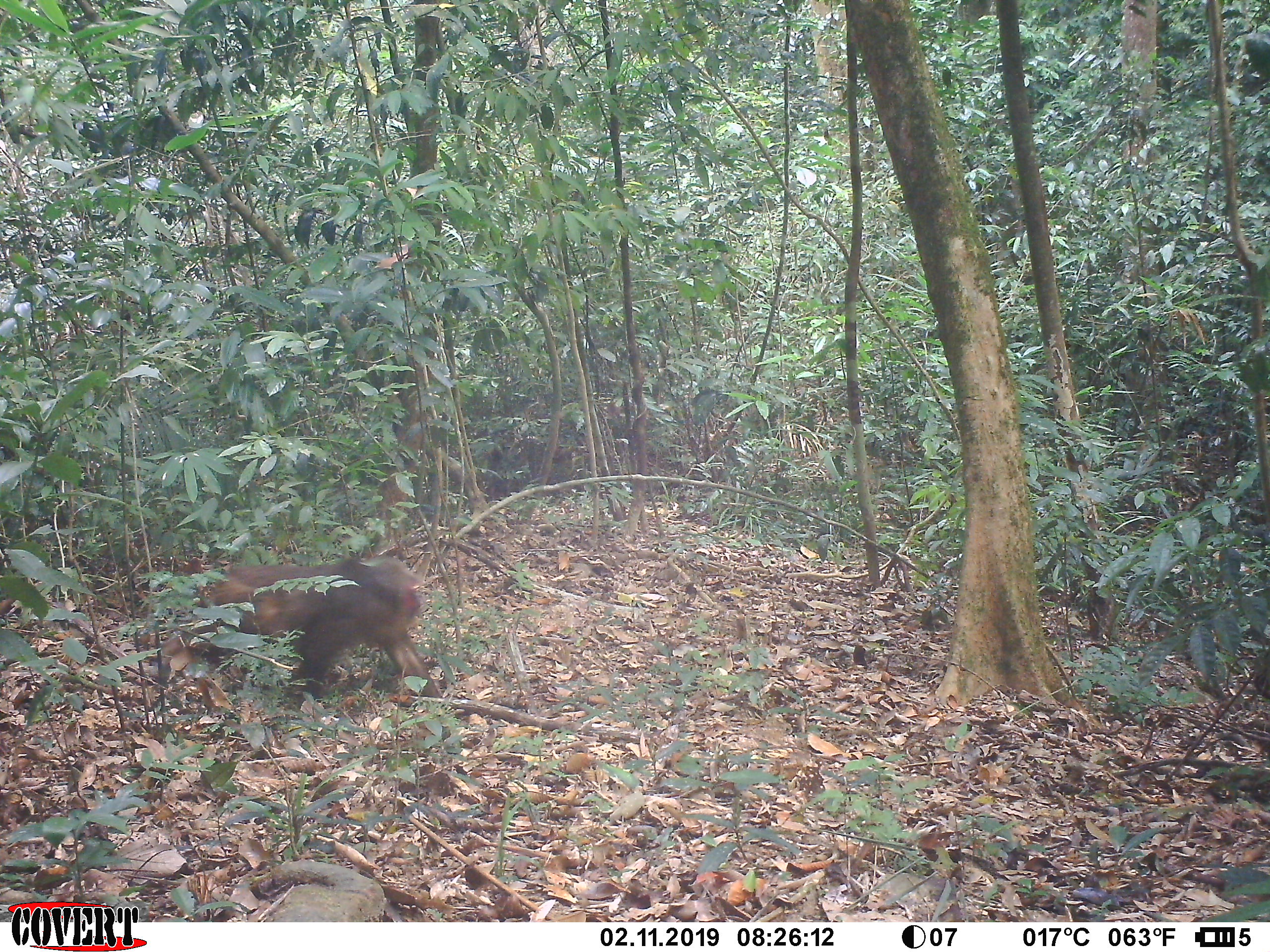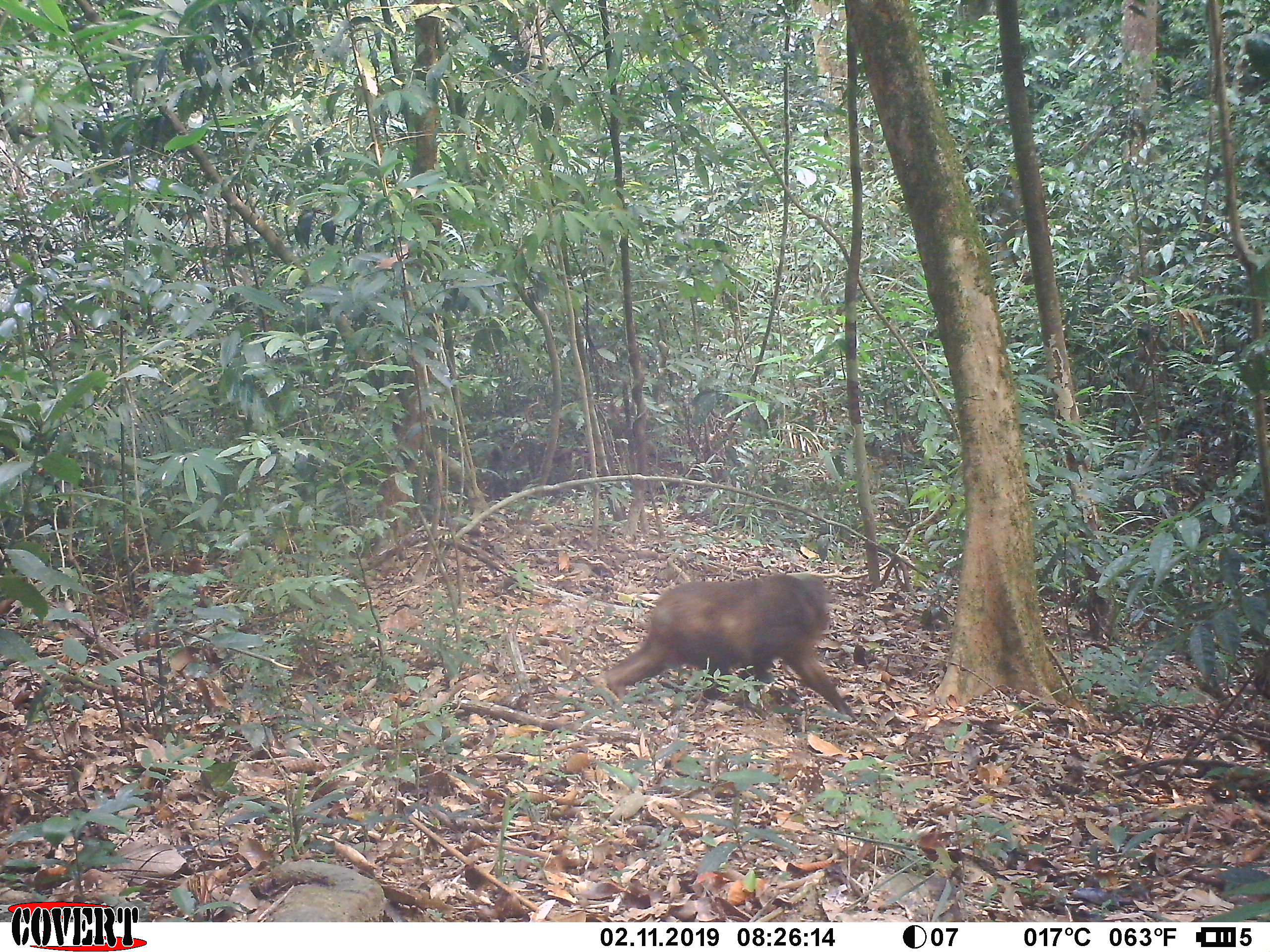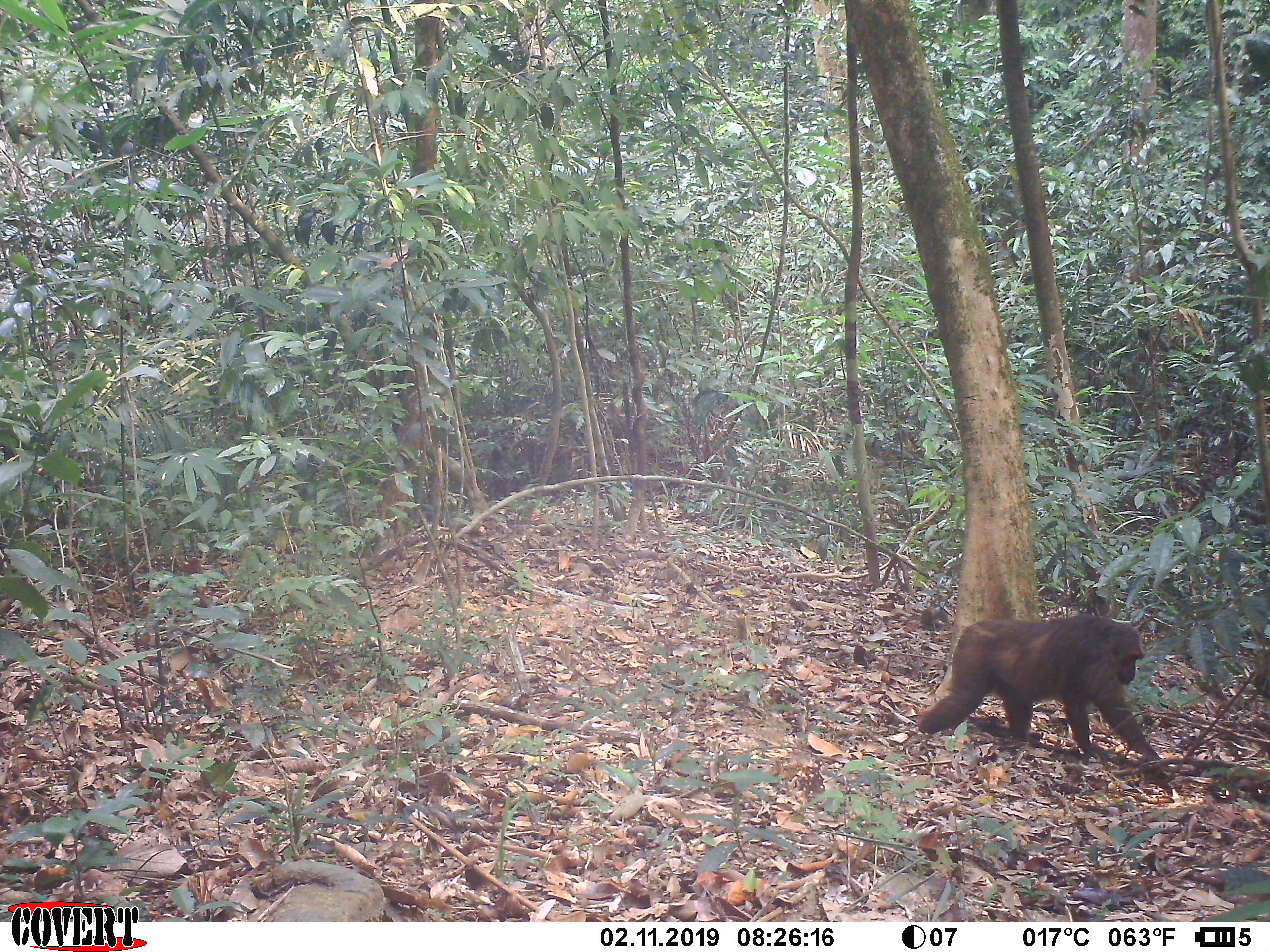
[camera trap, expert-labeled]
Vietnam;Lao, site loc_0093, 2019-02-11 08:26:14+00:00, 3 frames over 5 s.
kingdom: Animalia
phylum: Chordata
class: Mammalia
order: Primates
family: Cercopithecidae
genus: Macaca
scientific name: Macaca arctoides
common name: stump-tailed macaque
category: stump tailed macaque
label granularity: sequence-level